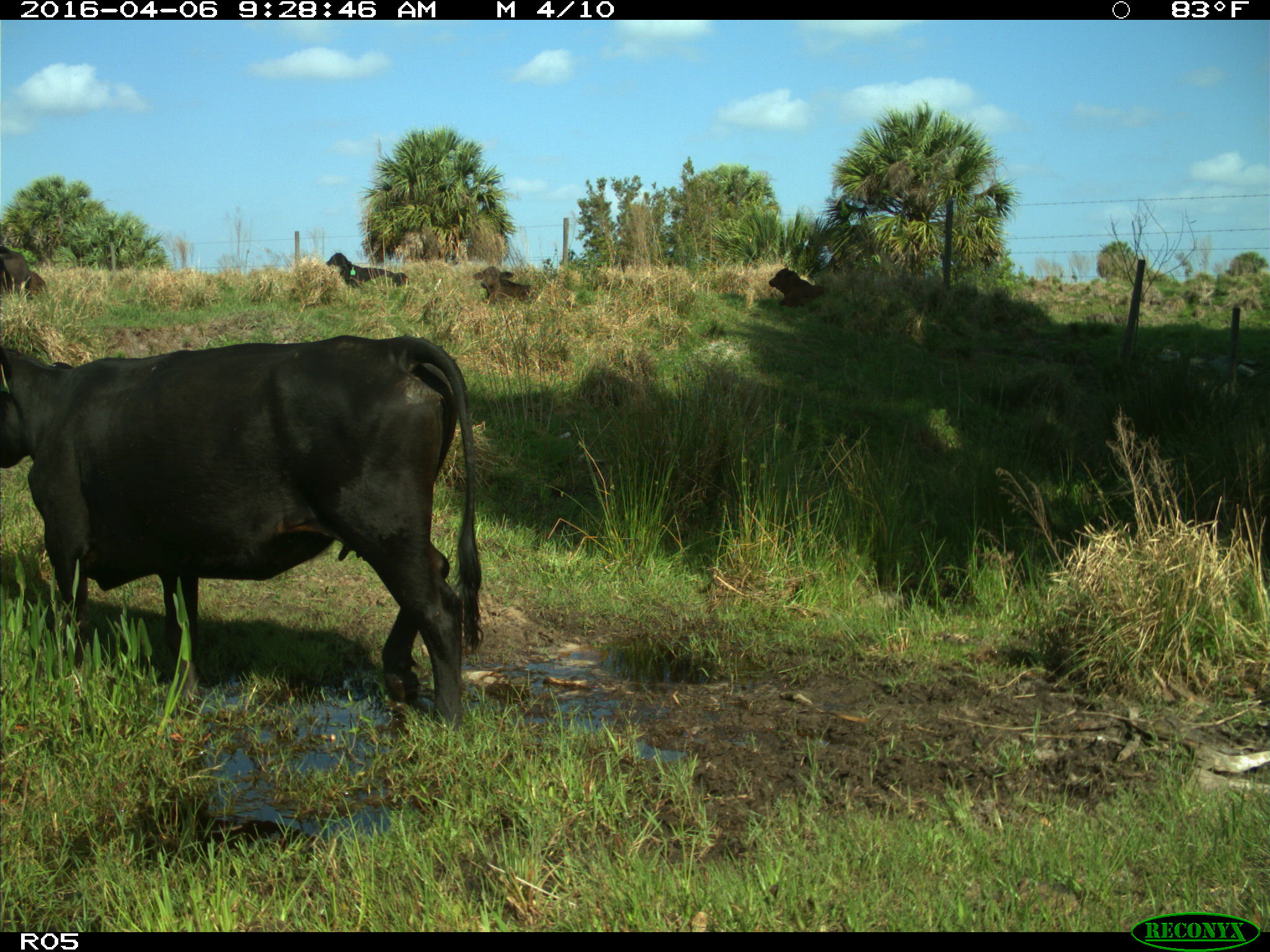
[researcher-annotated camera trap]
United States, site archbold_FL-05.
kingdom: Animalia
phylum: Chordata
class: Mammalia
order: Artiodactyla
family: Bovidae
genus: Bos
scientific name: Bos taurus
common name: domestic cow